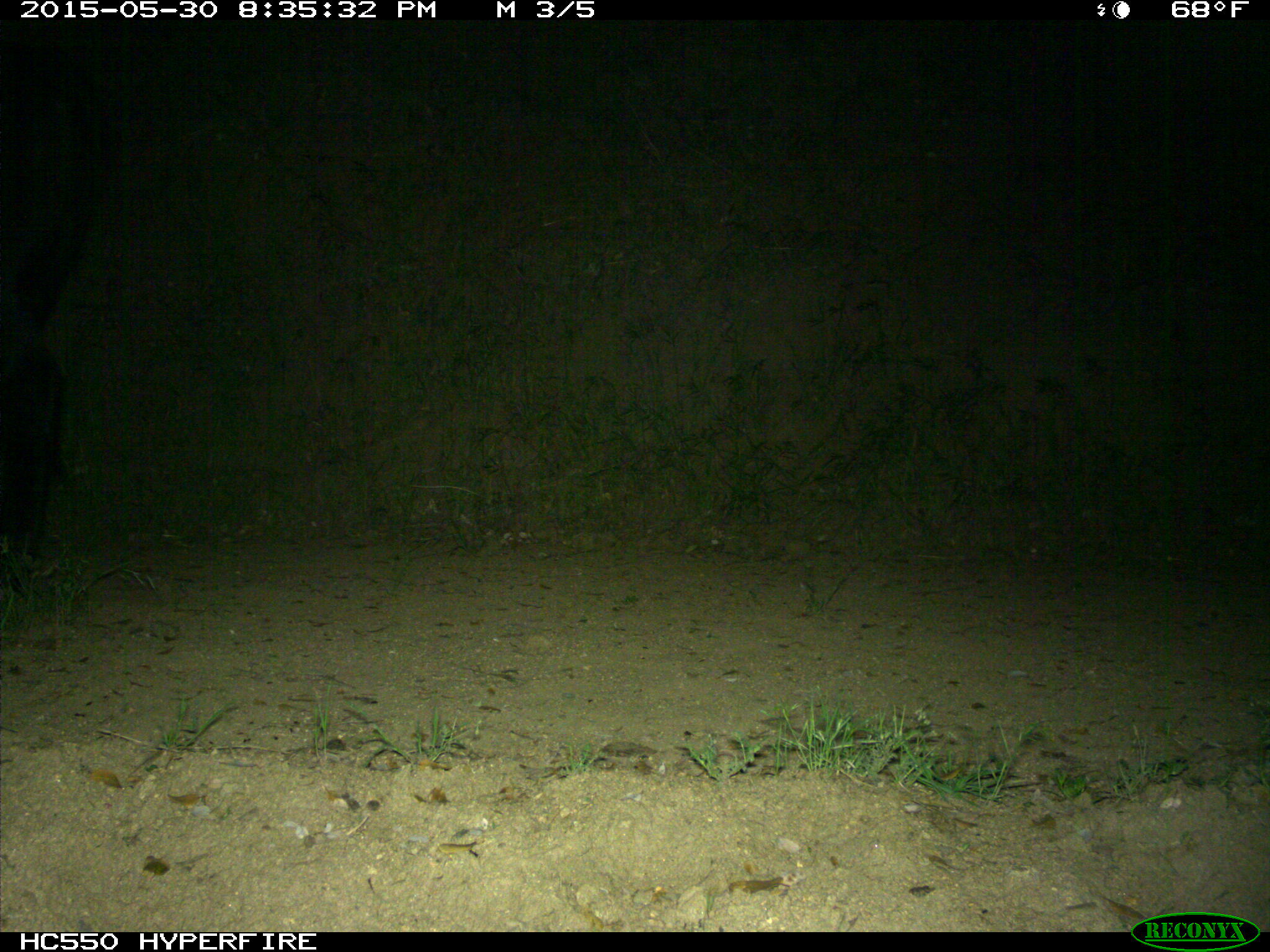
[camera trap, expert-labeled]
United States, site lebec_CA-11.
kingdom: Animalia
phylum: Chordata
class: Mammalia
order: Artiodactyla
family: Bovidae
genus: Bos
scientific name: Bos taurus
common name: domestic cow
Bos taurus (domestic cow).